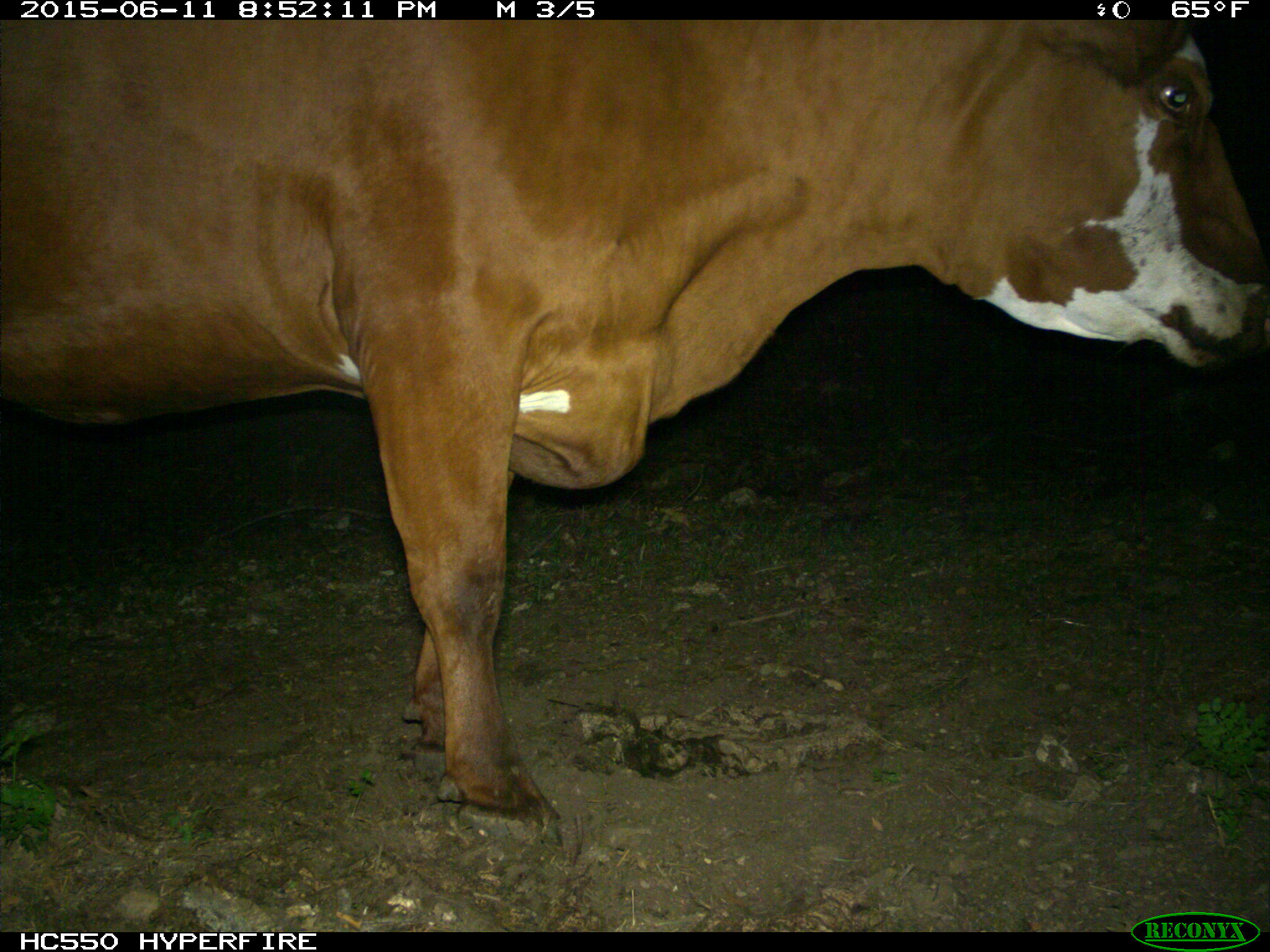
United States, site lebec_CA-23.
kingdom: Animalia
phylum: Chordata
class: Mammalia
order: Artiodactyla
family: Bovidae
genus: Bos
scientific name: Bos taurus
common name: domestic cow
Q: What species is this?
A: Bos taurus (domestic cow).